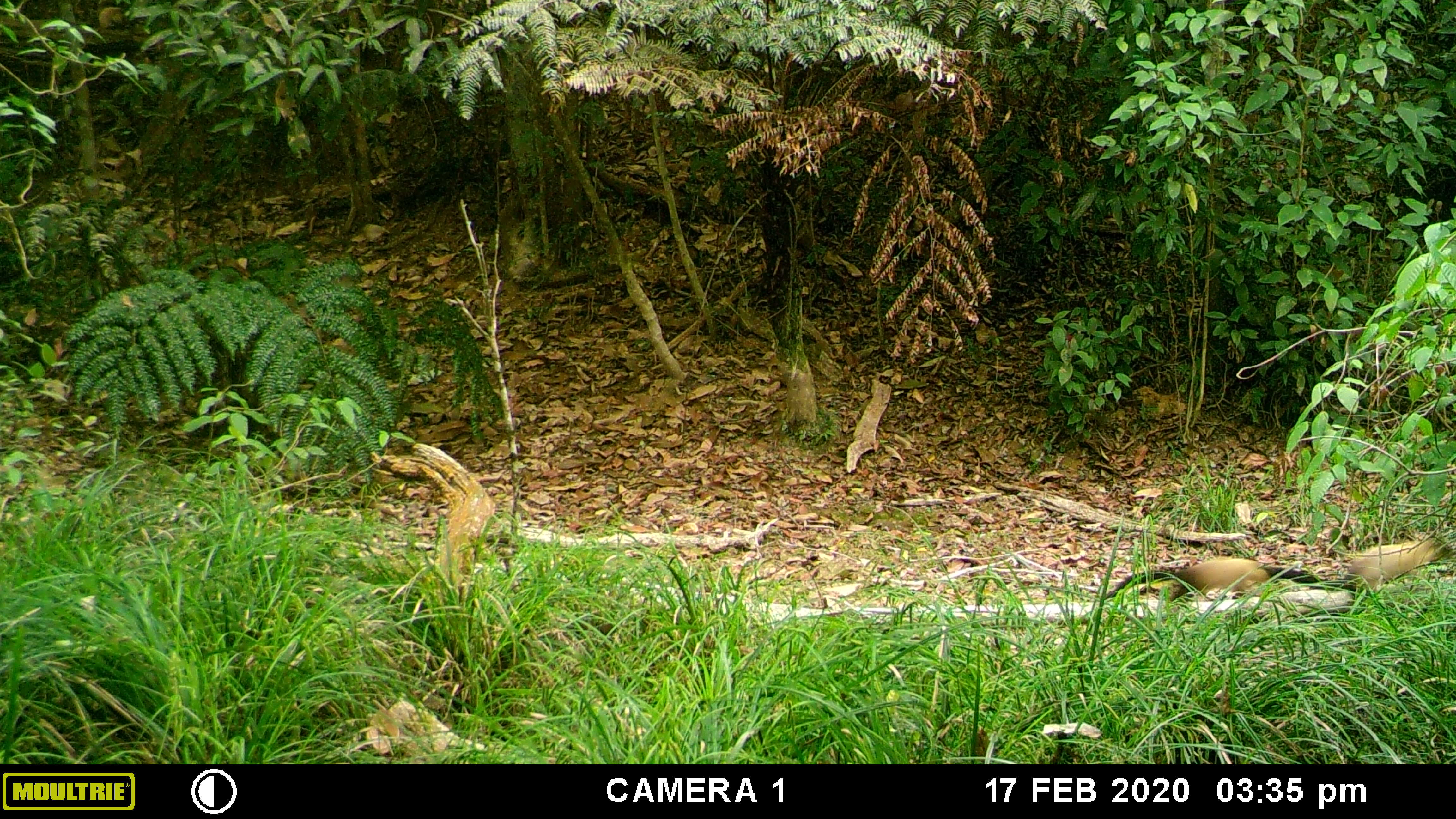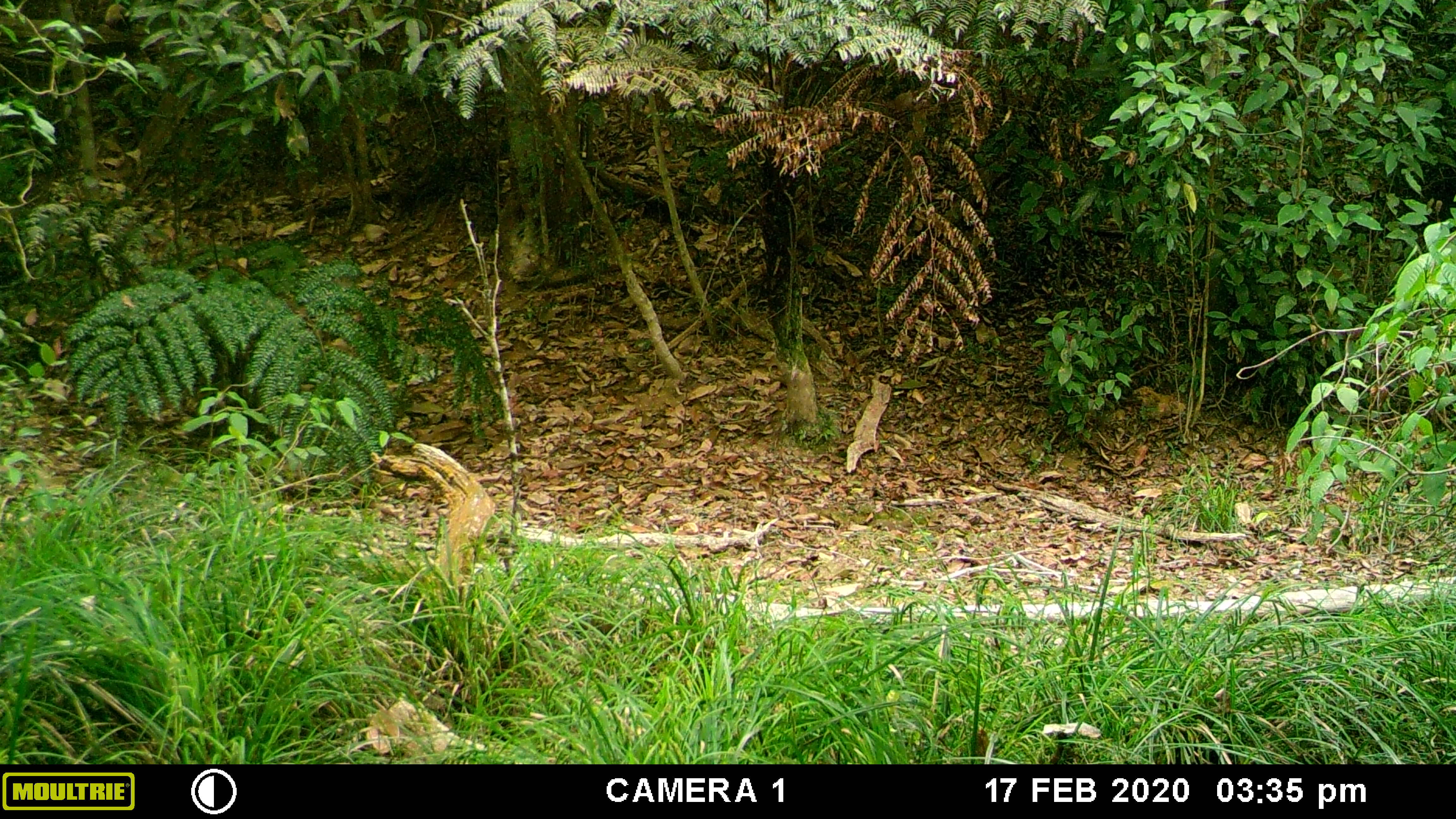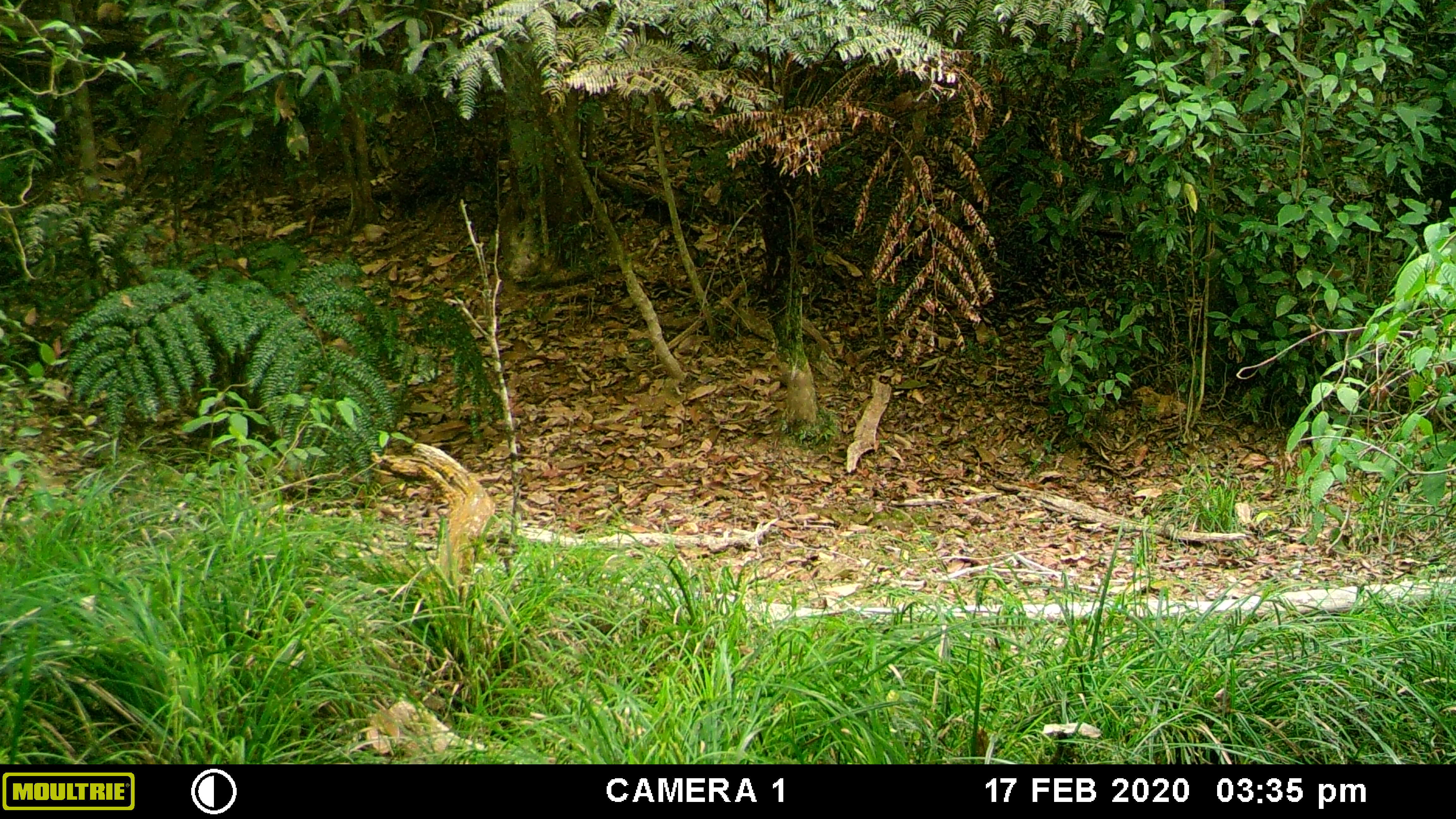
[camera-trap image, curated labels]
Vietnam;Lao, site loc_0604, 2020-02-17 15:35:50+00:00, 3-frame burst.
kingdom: Animalia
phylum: Chordata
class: Mammalia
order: Carnivora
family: Mustelidae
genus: Martes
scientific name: Martes flavigula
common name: yellow-throated marten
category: yellow throated marten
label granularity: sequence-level